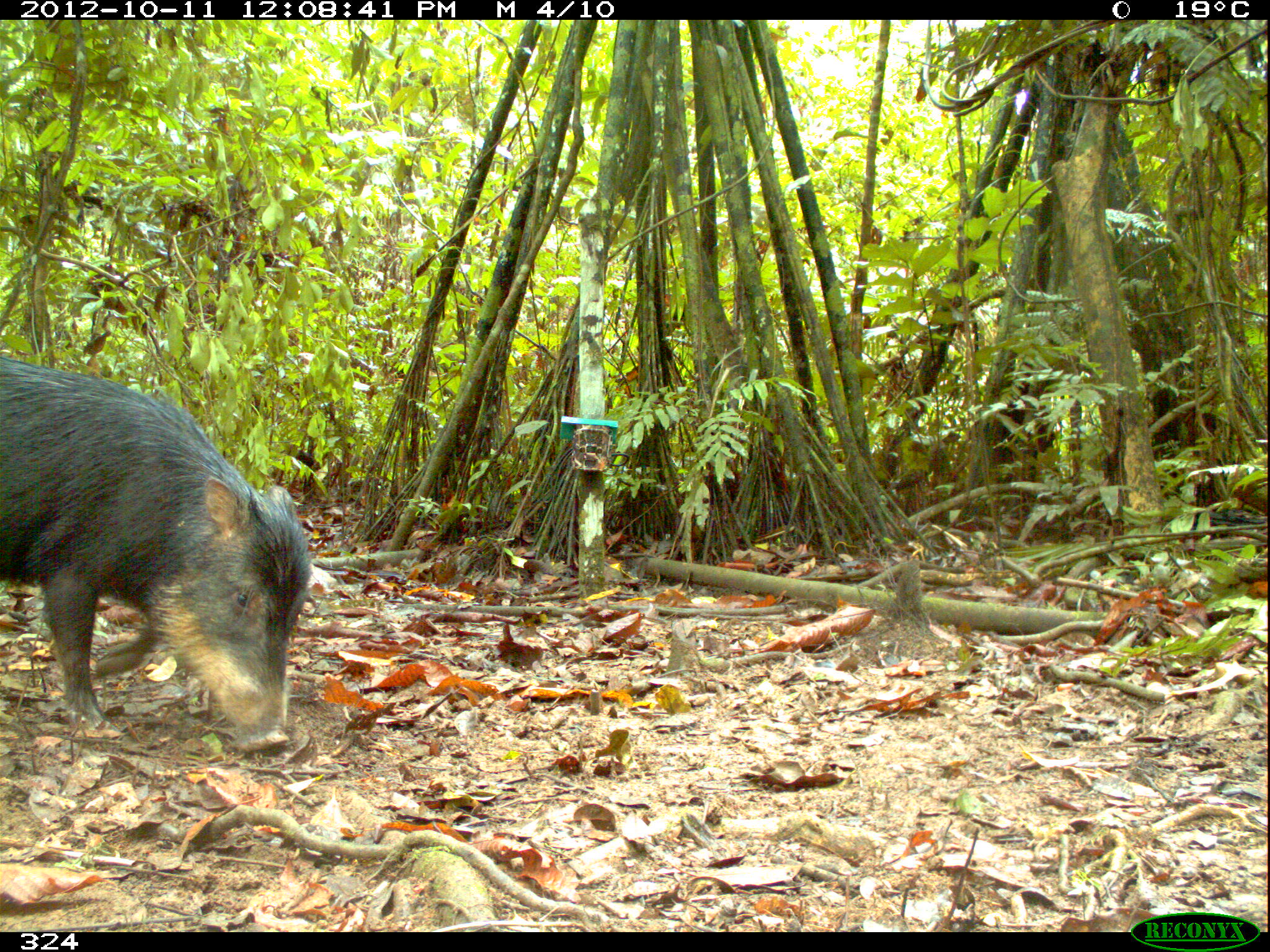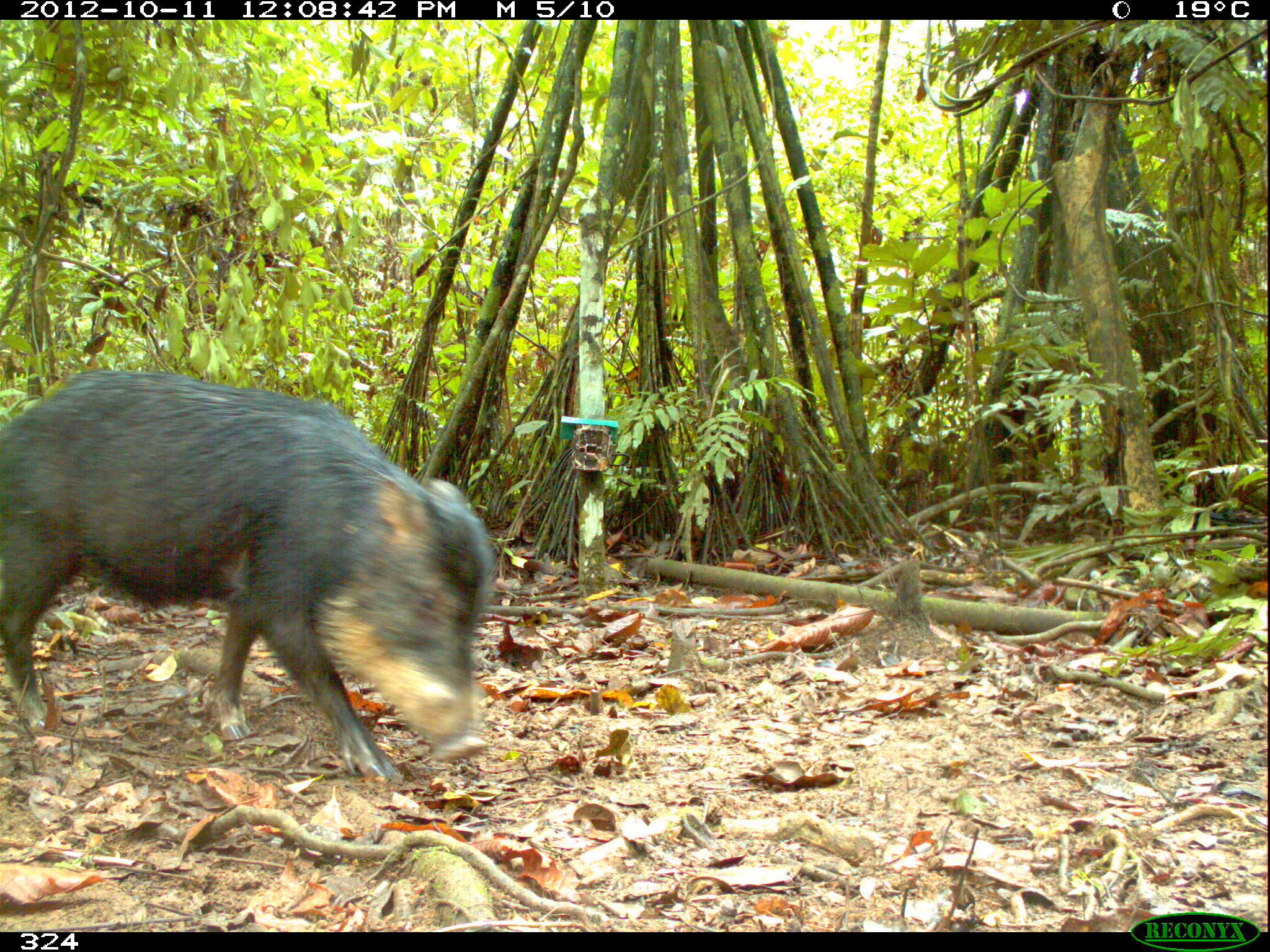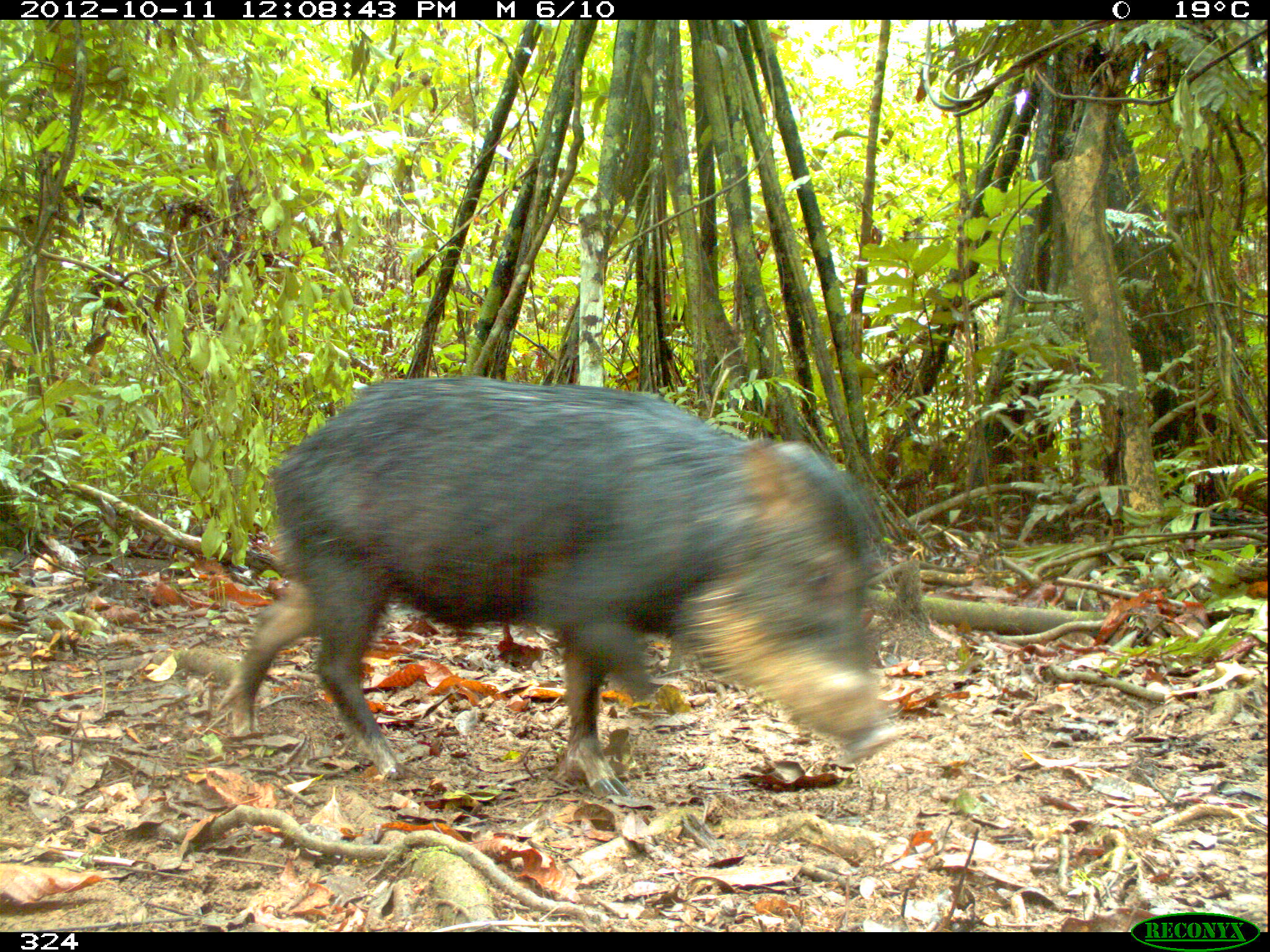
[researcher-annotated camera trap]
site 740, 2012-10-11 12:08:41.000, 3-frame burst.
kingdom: Animalia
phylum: Chordata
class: Mammalia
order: Artiodactyla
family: Tayassuidae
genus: Tayassu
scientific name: Tayassu pecari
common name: white-lipped peccary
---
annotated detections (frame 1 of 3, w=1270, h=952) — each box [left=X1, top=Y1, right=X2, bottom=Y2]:
tayassu pecari: [left=0, top=353, right=309, bottom=753]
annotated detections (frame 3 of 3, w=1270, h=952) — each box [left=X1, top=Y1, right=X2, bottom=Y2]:
tayassu pecari: [left=216, top=373, right=912, bottom=799]